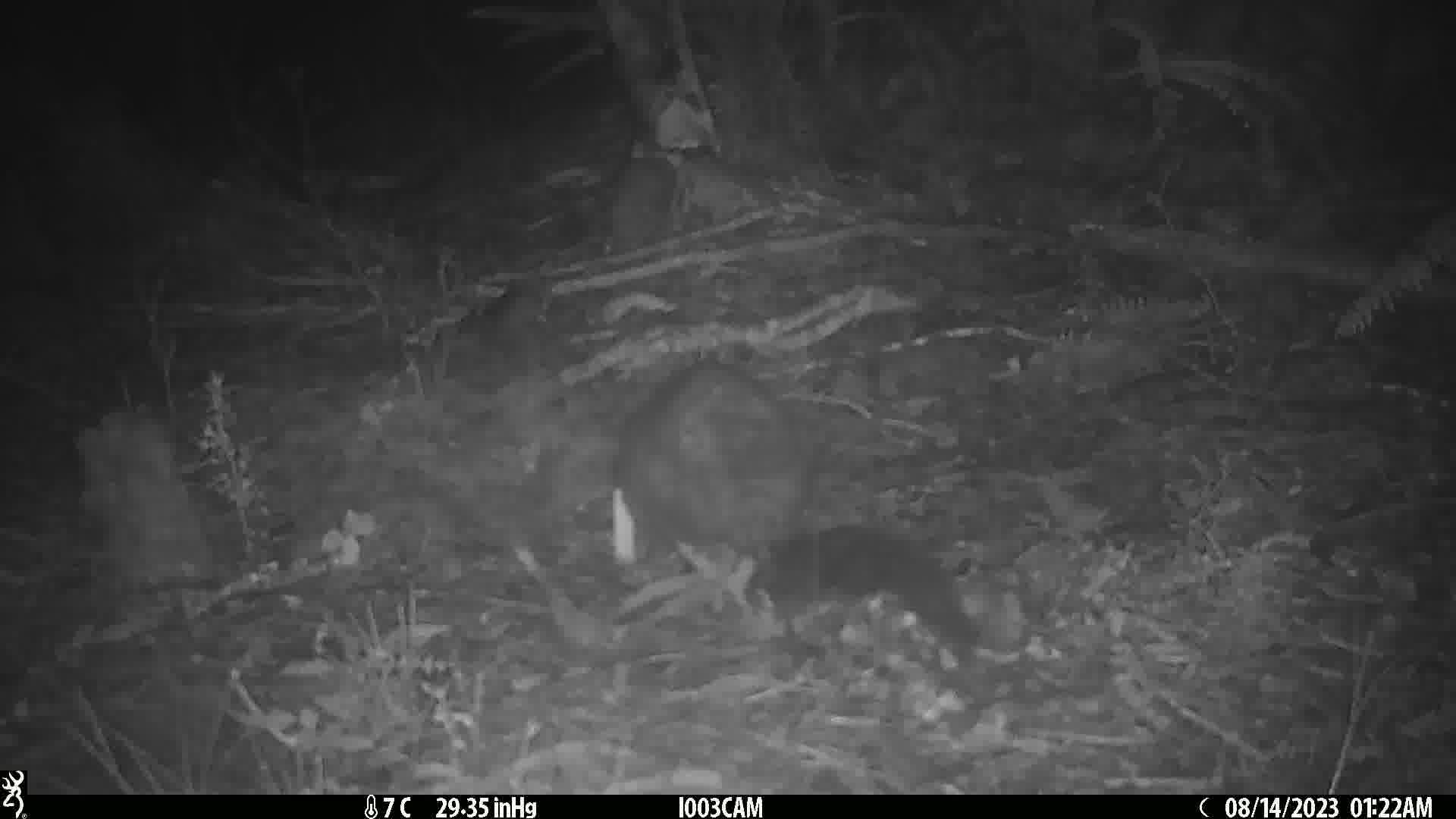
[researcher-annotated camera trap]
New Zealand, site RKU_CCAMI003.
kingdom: Animalia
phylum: Chordata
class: Mammalia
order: Diprotodontia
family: Phalangeridae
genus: Trichosurus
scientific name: Trichosurus vulpecula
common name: common brushtail possum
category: possum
Possum (common brushtail possum) (Trichosurus vulpecula).